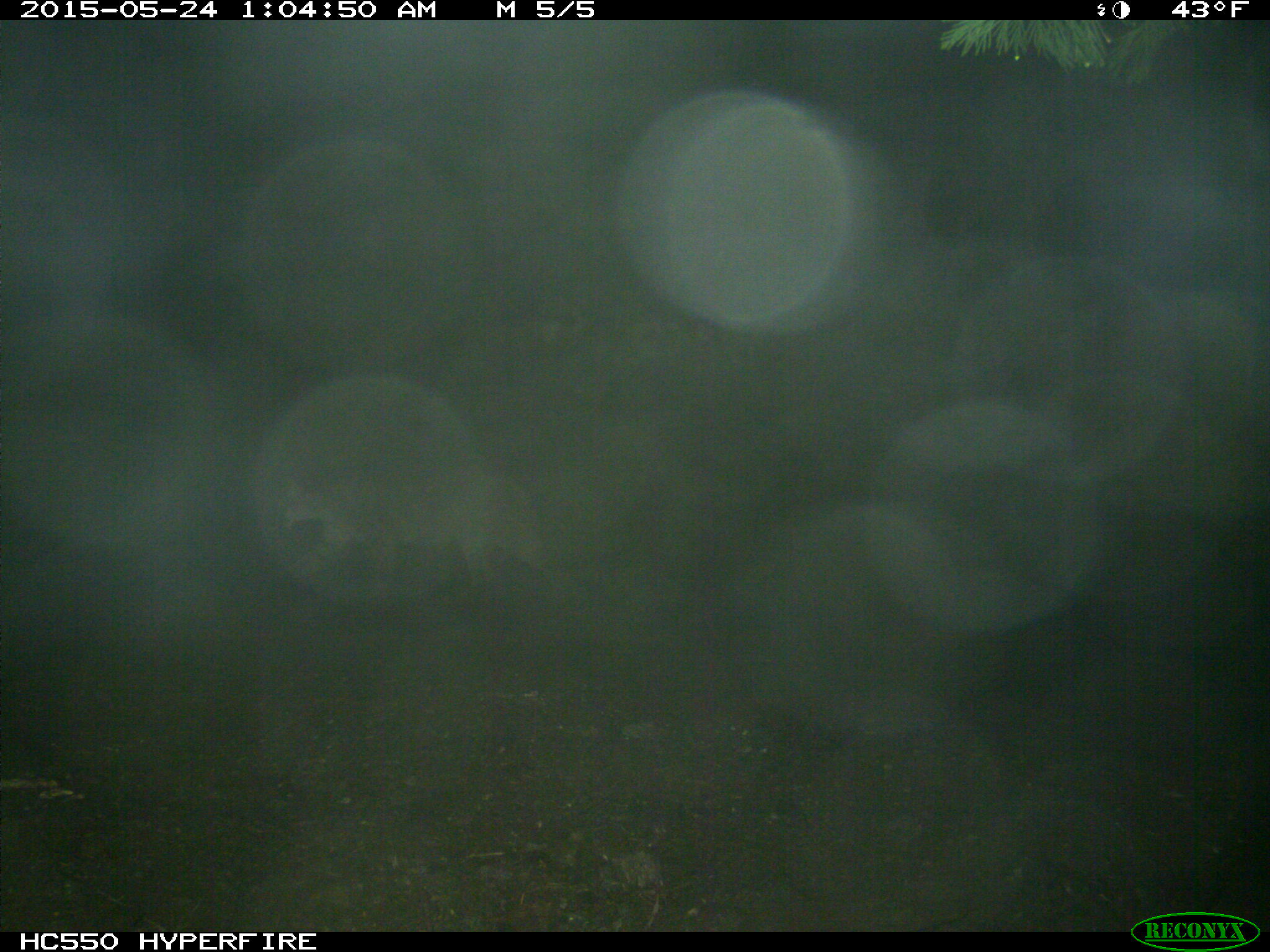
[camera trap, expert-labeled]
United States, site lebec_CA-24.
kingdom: Animalia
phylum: Chordata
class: Mammalia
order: Carnivora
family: Felidae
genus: Puma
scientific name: Puma concolor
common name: mountain lion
Puma concolor (mountain lion).